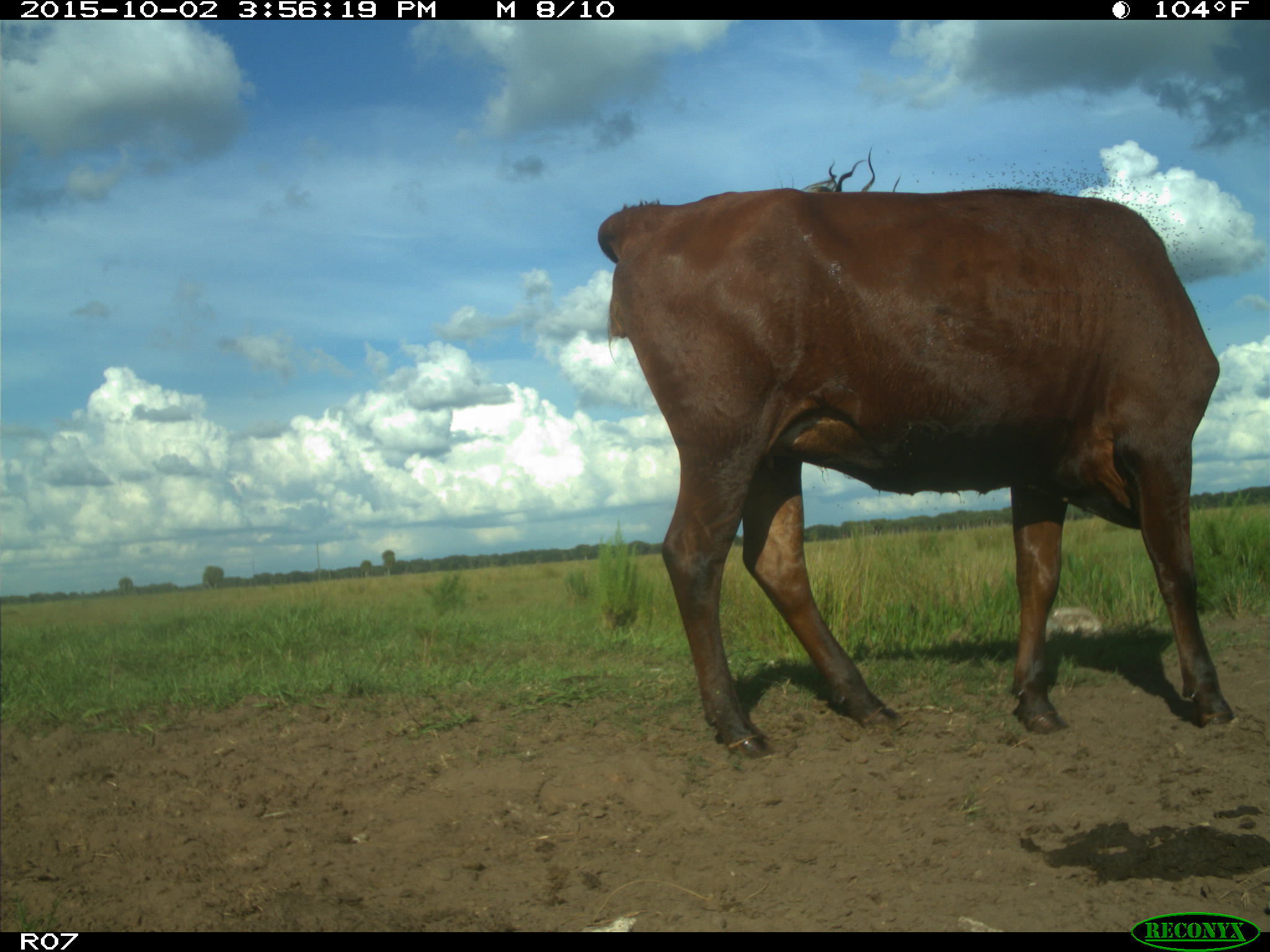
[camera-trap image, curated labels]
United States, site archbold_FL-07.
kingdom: Animalia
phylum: Chordata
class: Mammalia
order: Artiodactyla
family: Bovidae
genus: Bos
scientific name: Bos taurus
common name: domestic cow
Bos taurus (domestic cow).